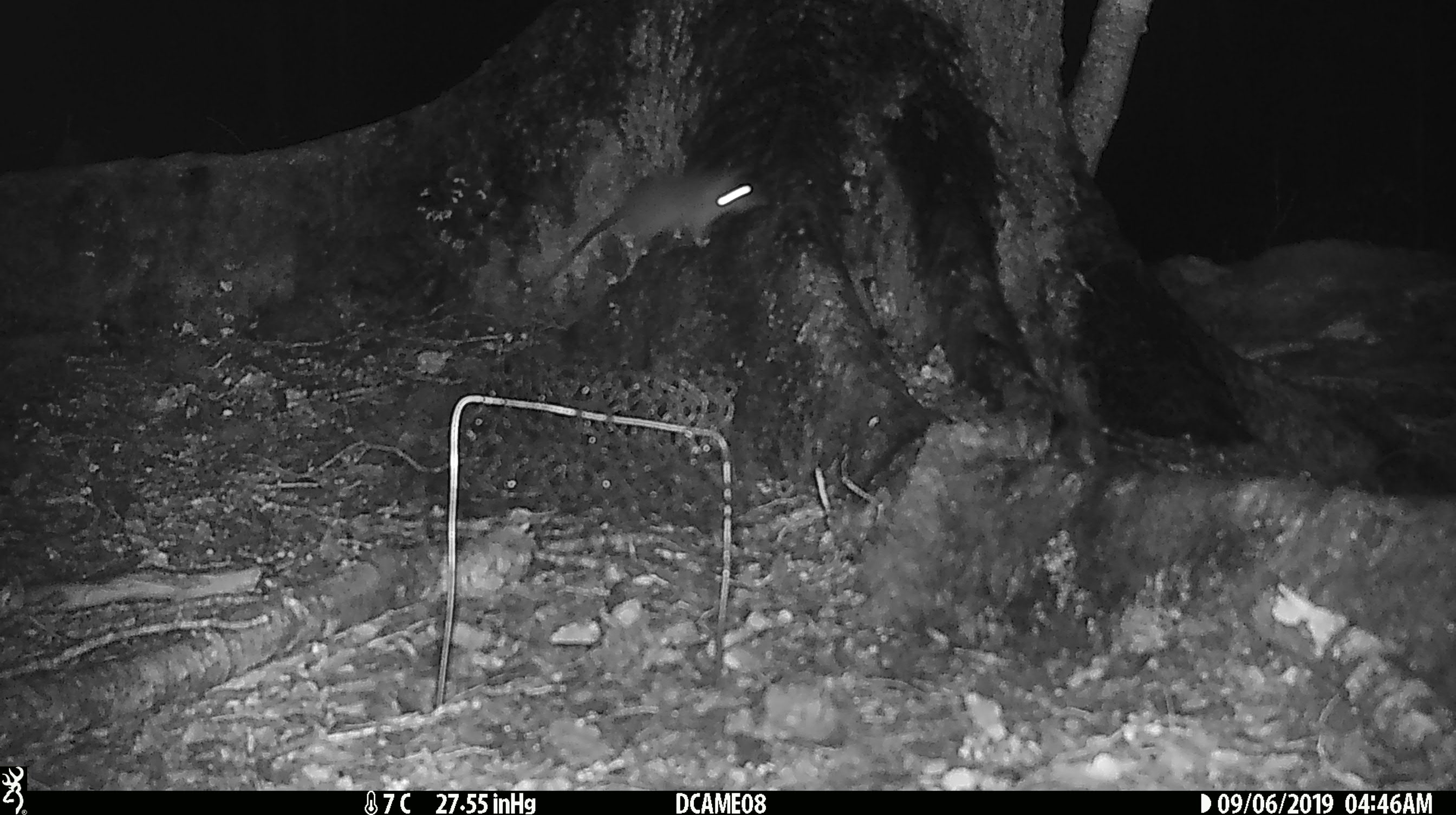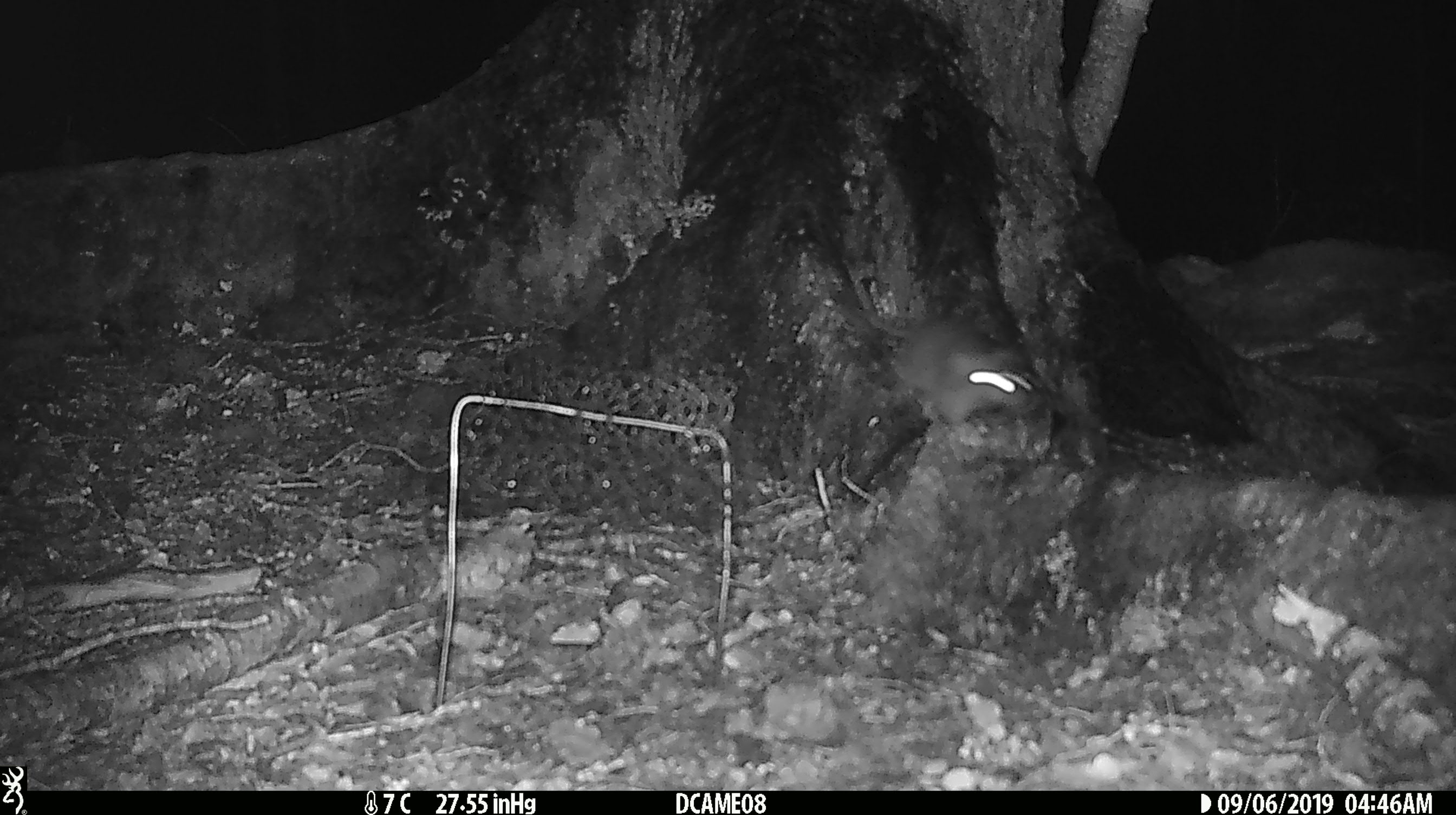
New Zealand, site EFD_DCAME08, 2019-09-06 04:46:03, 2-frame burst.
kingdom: Animalia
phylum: Chordata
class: Mammalia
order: Rodentia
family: Muridae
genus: Rattus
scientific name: Rattus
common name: rat